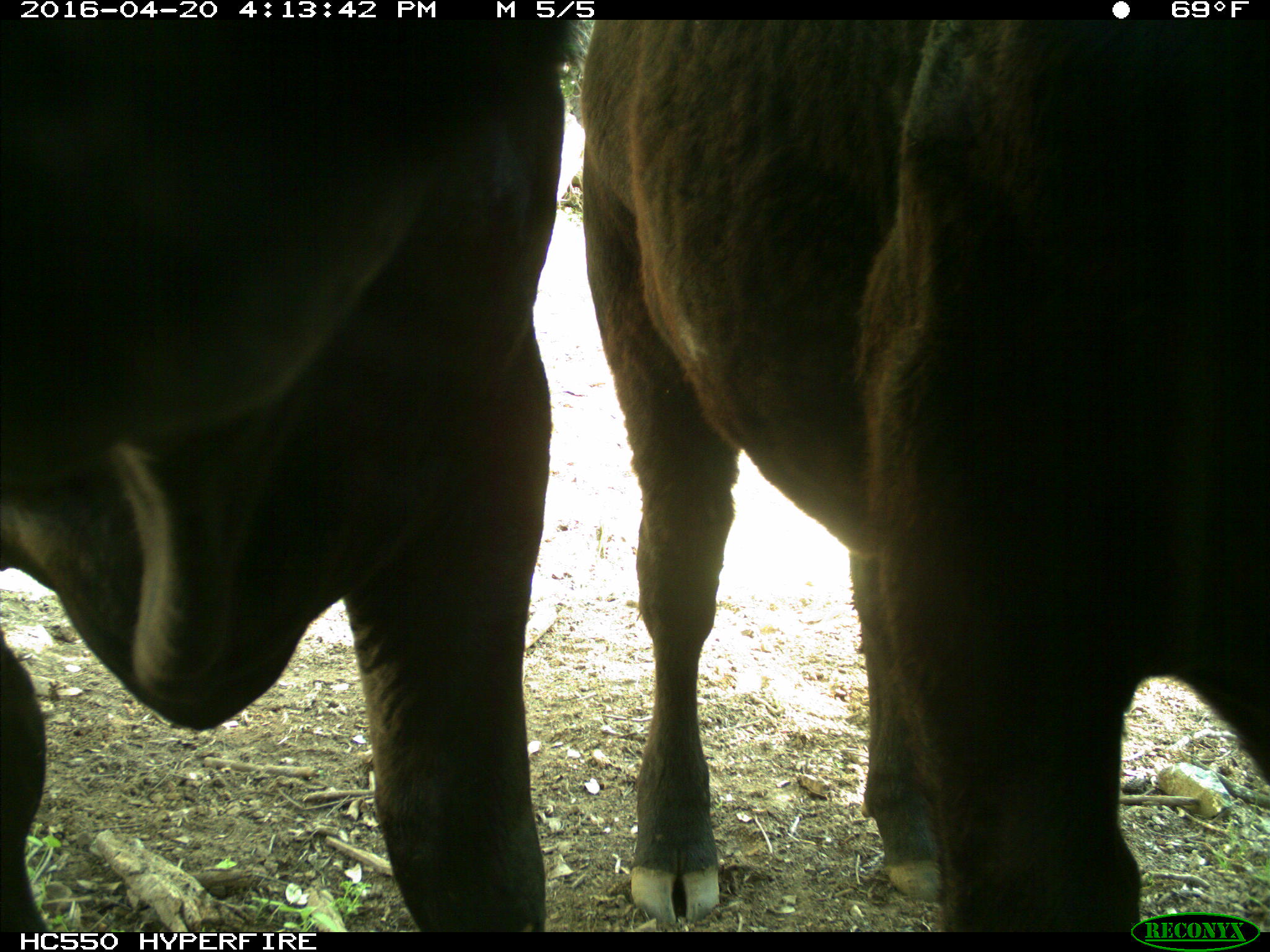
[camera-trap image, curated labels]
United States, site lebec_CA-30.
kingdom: Animalia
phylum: Chordata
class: Mammalia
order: Artiodactyla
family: Bovidae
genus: Bos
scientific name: Bos taurus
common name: domestic cow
Bos taurus (domestic cow).